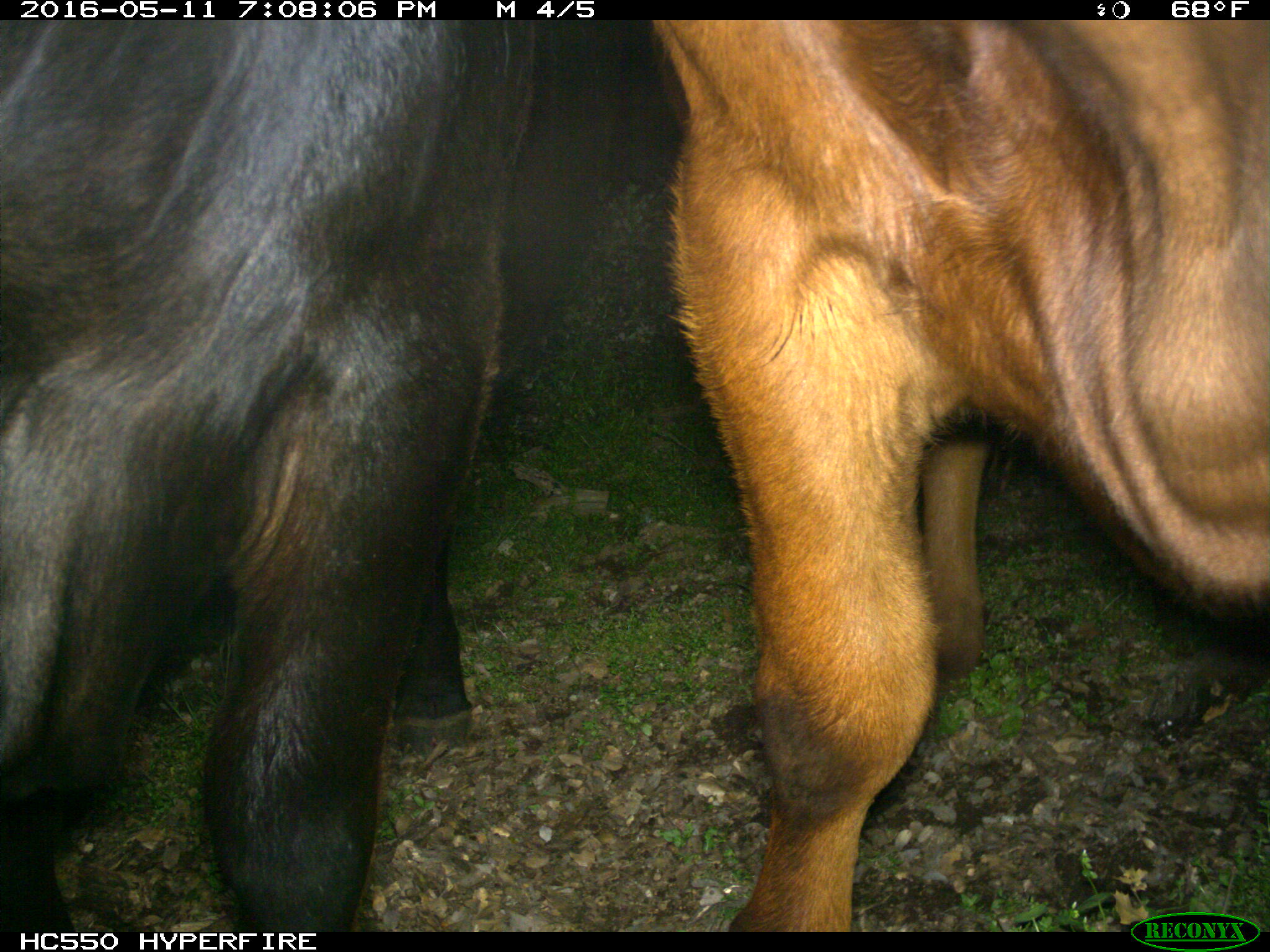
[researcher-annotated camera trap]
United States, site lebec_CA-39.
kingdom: Animalia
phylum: Chordata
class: Mammalia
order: Artiodactyla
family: Bovidae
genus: Bos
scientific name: Bos taurus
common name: domestic cow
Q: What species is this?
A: Bos taurus (domestic cow).